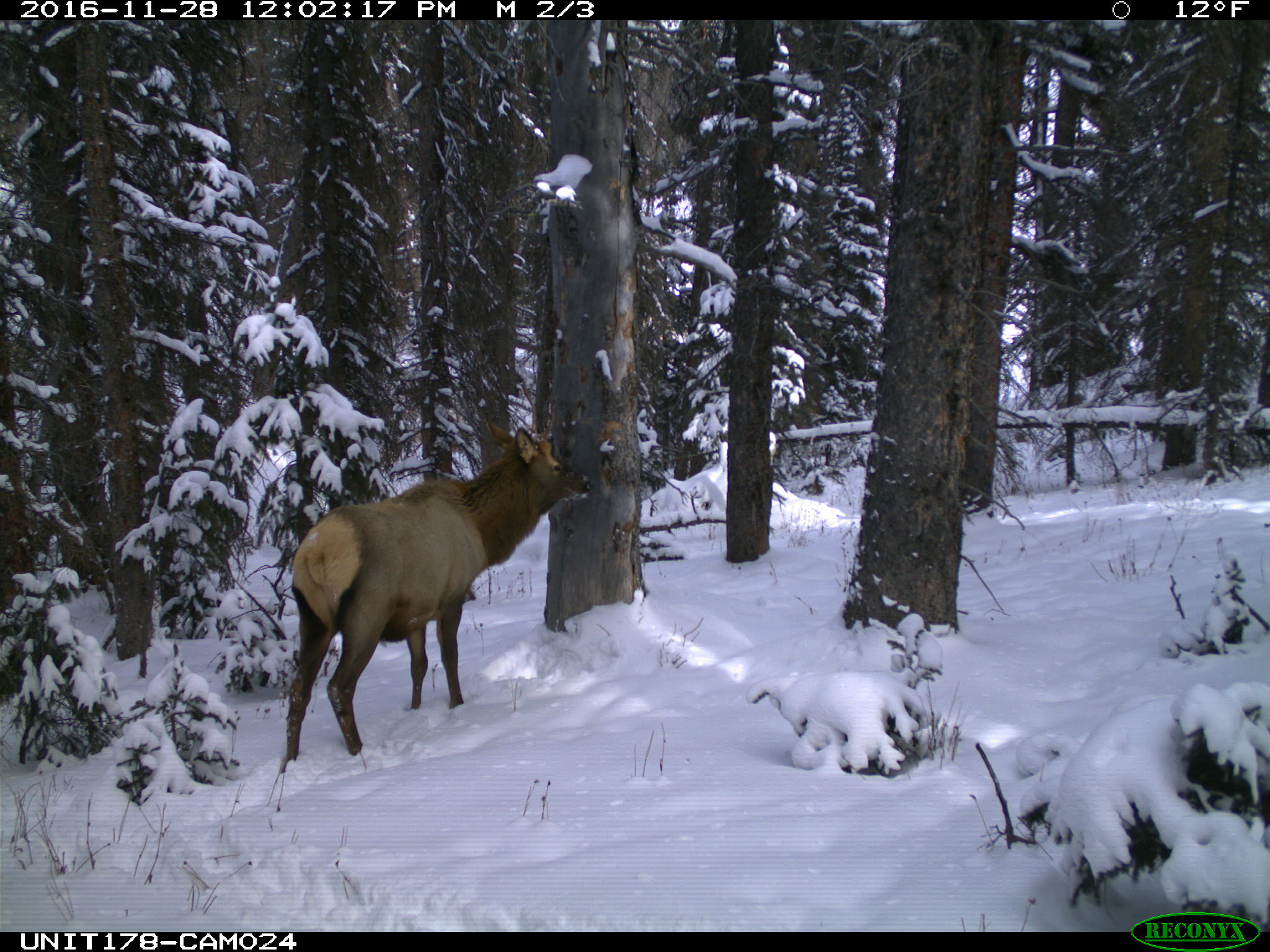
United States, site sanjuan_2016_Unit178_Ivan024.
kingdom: Animalia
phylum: Chordata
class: Mammalia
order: Artiodactyla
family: Cervidae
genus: Cervus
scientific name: Cervus elaphus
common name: red deer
Cervus elaphus (red deer).